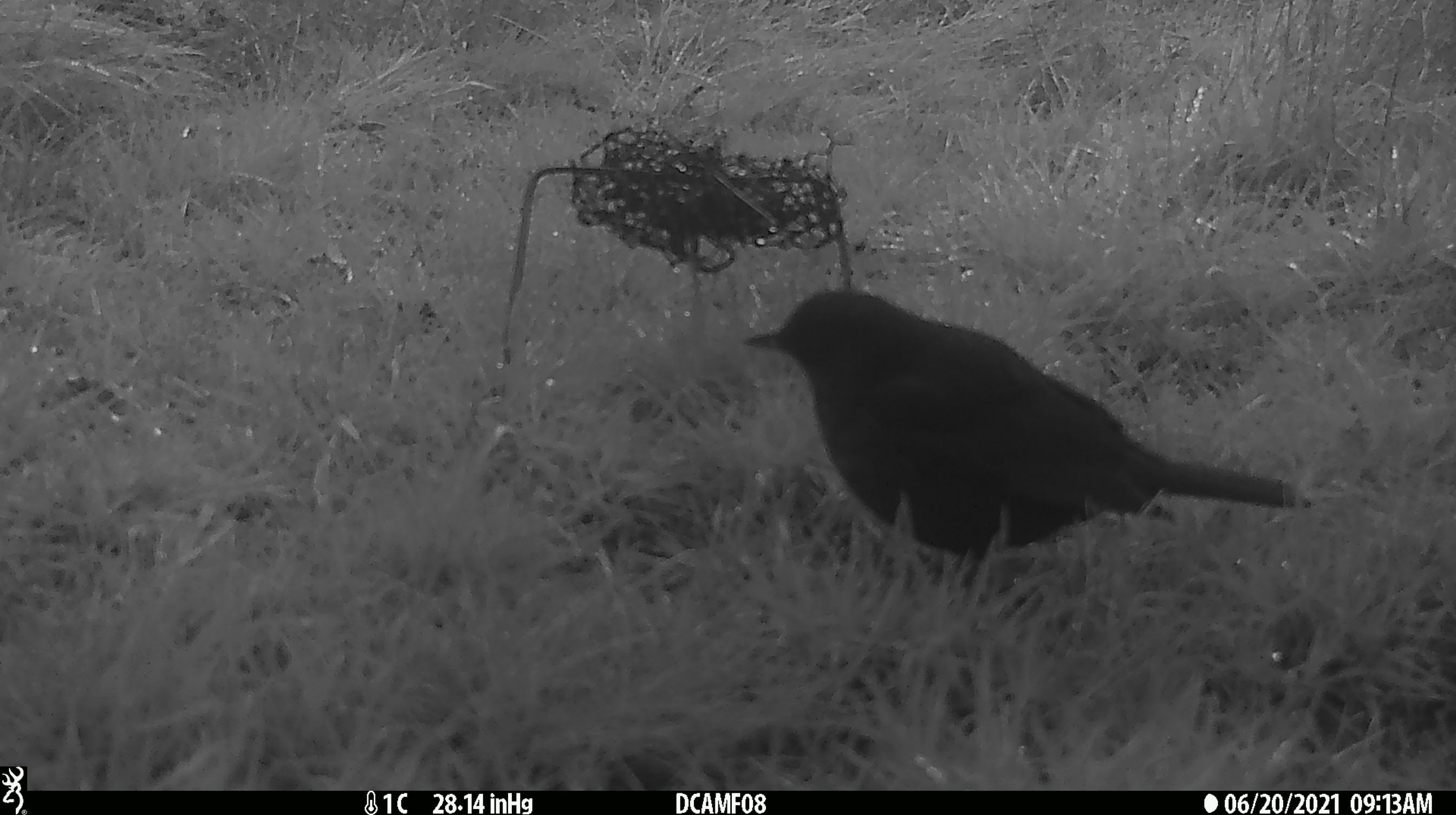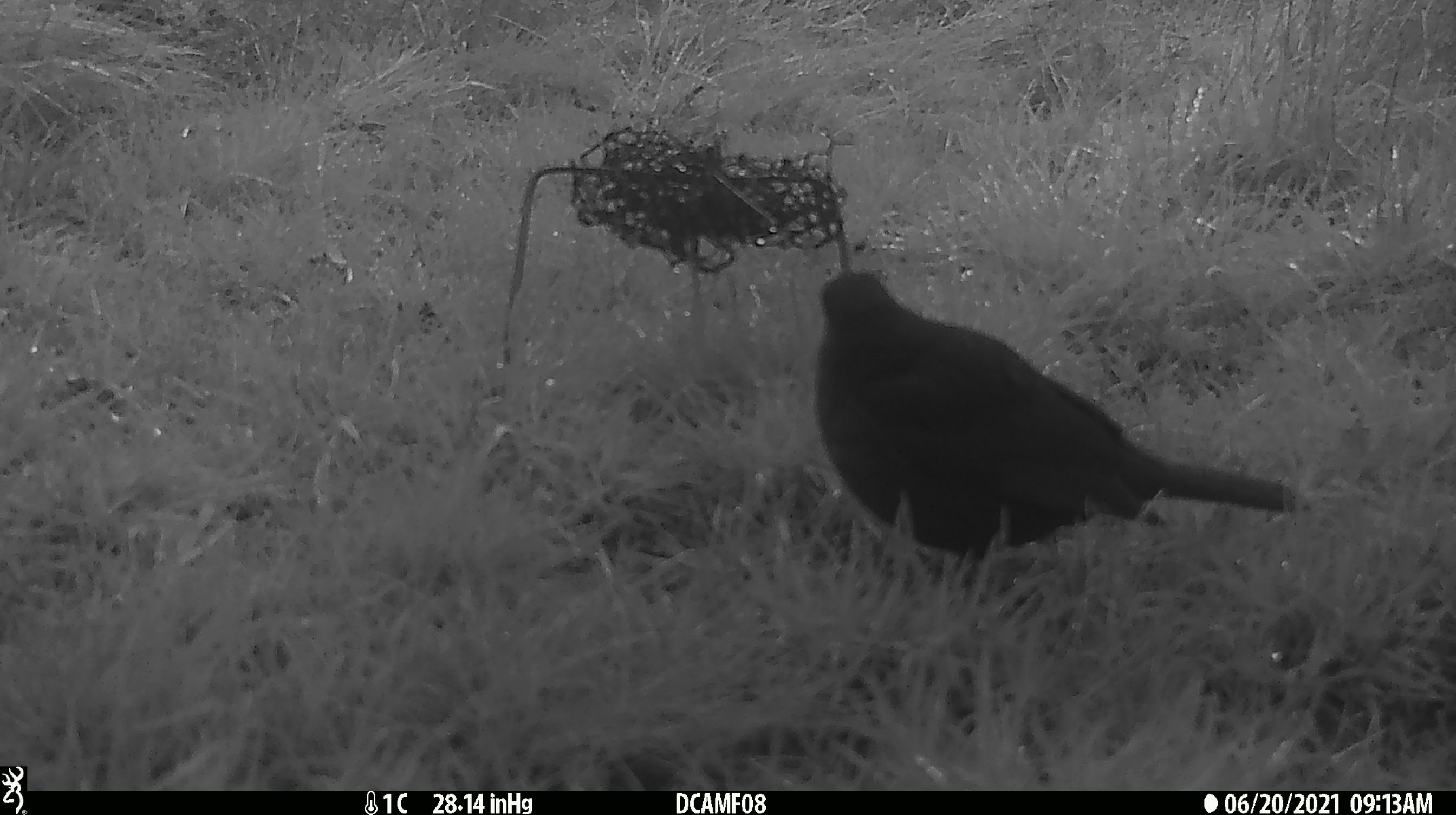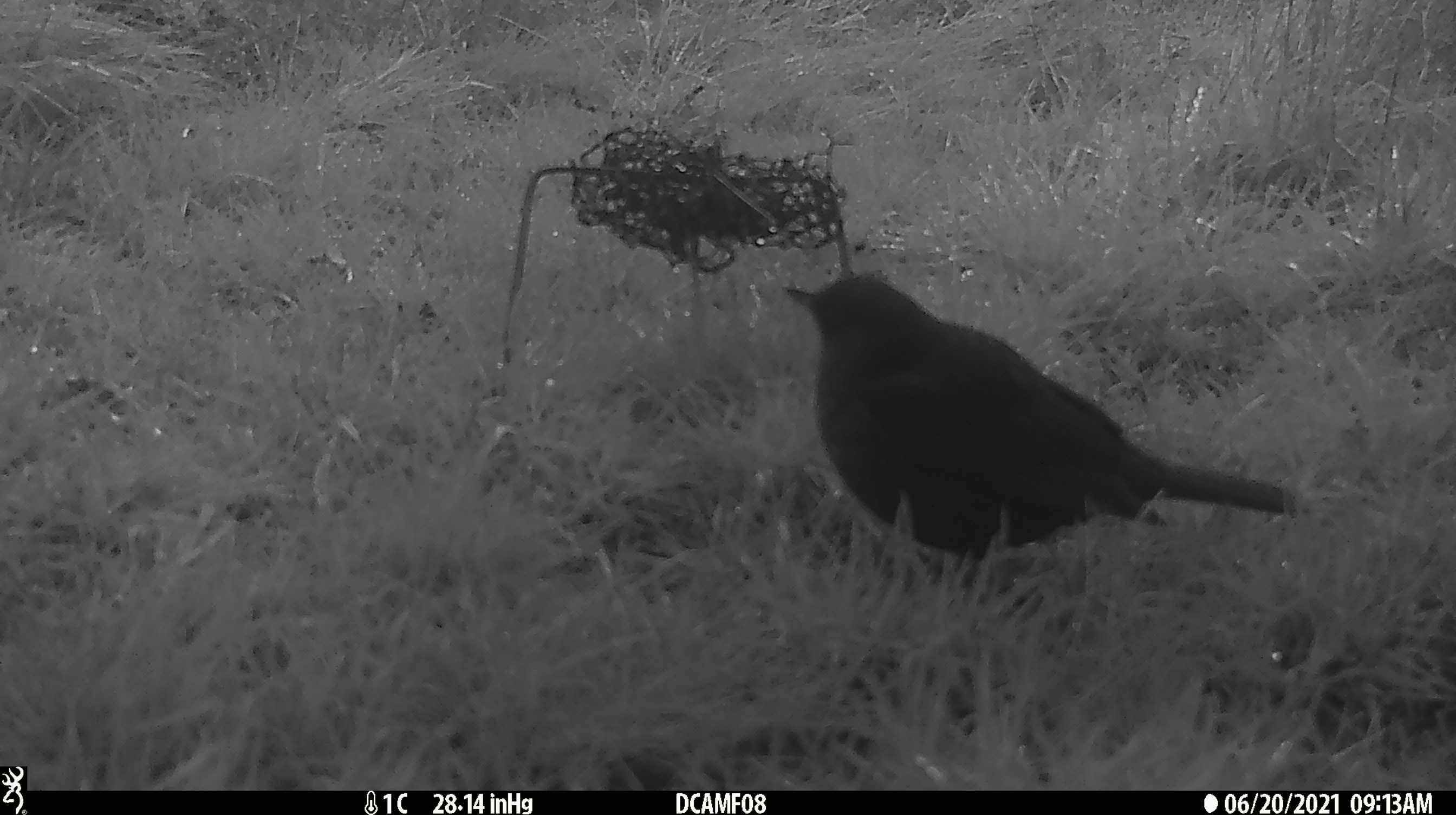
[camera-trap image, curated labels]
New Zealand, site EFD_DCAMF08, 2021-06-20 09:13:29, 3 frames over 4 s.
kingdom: Animalia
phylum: Chordata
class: Aves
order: Passeriformes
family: Turdidae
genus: Turdus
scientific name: Turdus merula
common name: eurasian blackbird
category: blackbird